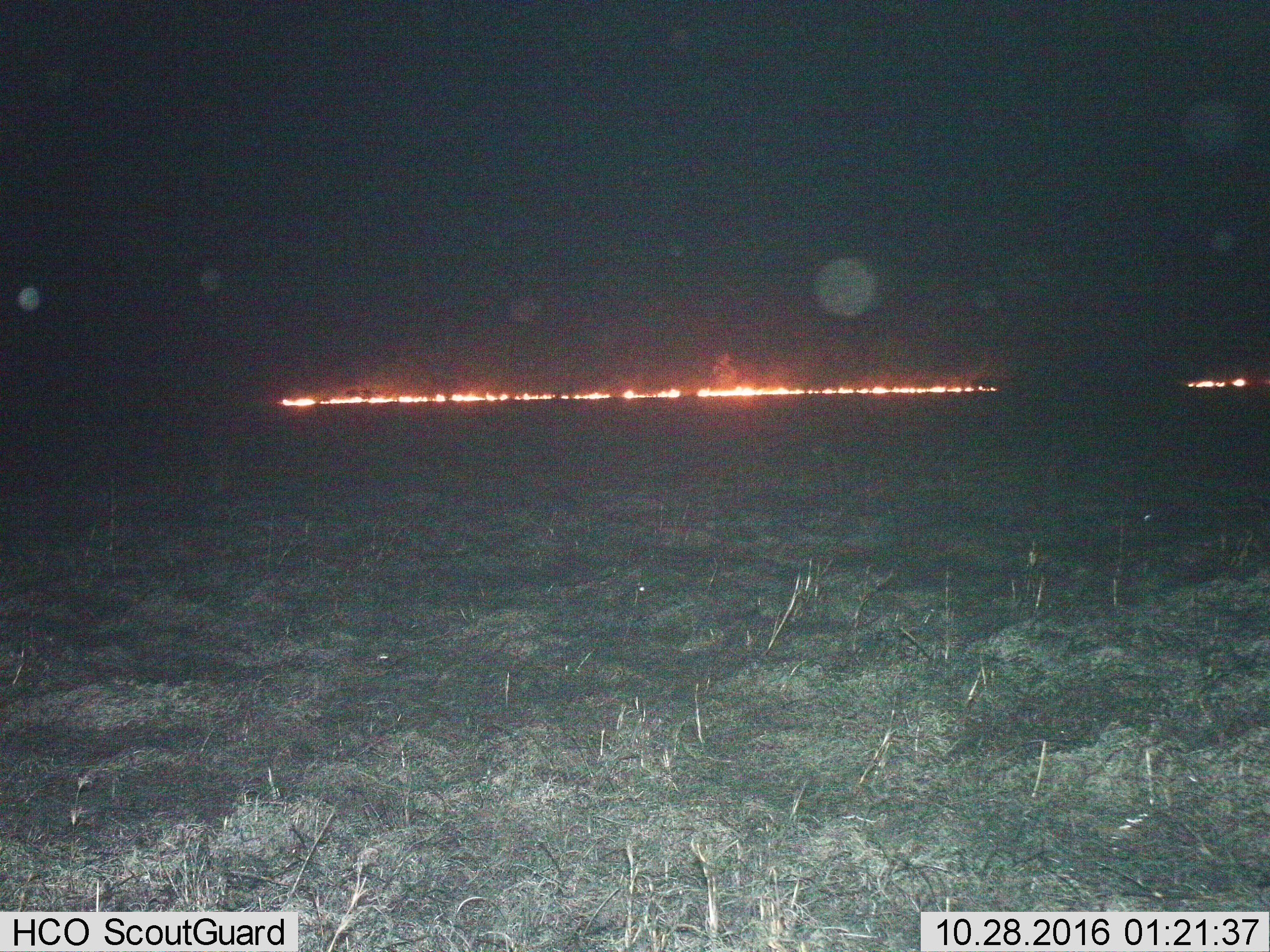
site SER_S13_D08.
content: unidentified animal